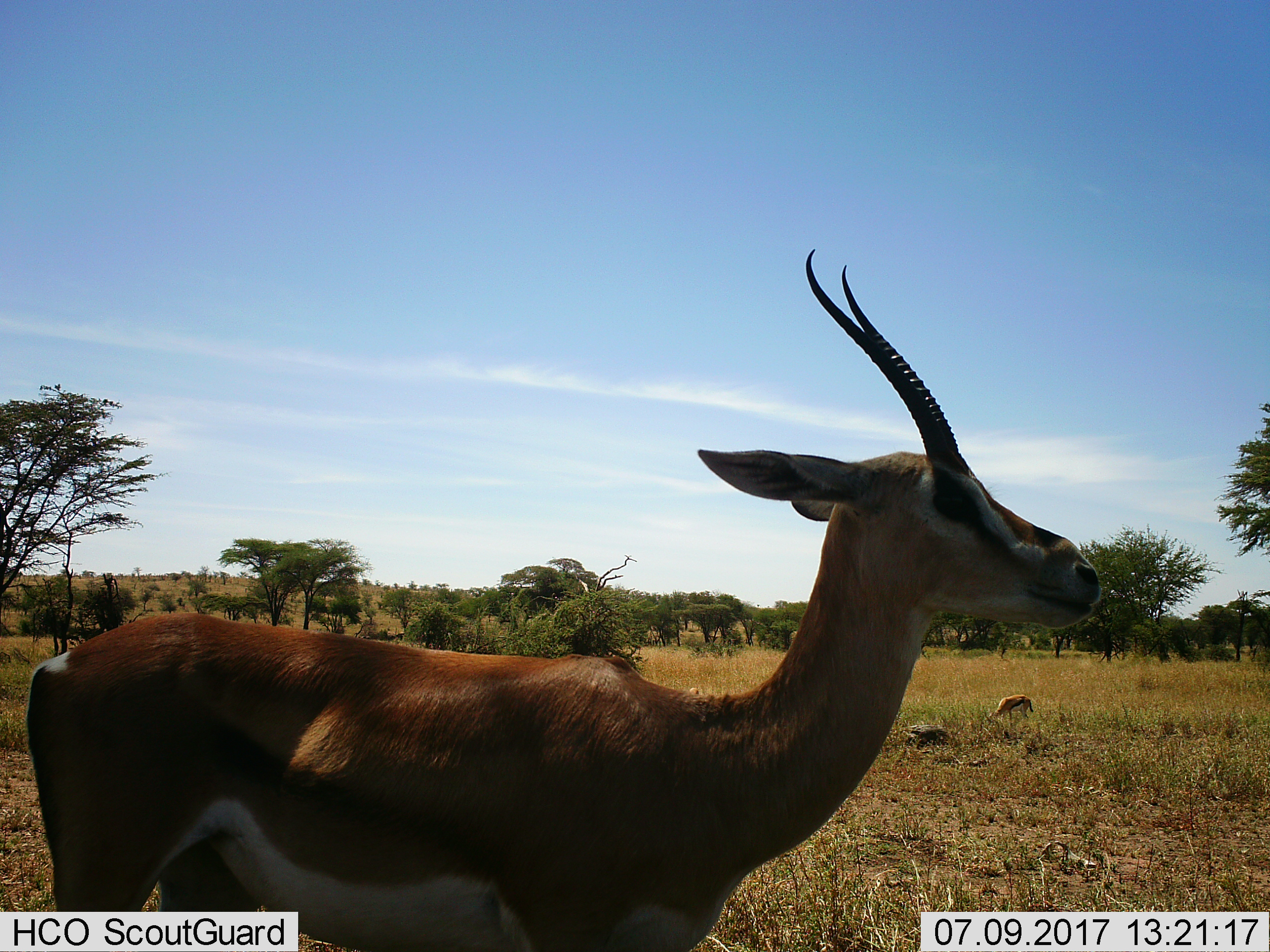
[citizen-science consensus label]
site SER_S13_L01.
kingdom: Animalia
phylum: Chordata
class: Mammalia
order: Artiodactyla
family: Bovidae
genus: Eudorcas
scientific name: Eudorcas thomsonii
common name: thomson's gazelle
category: gazellethomsons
Gazellethomsons (thomson's gazelle) (Eudorcas thomsonii), count 2. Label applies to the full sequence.